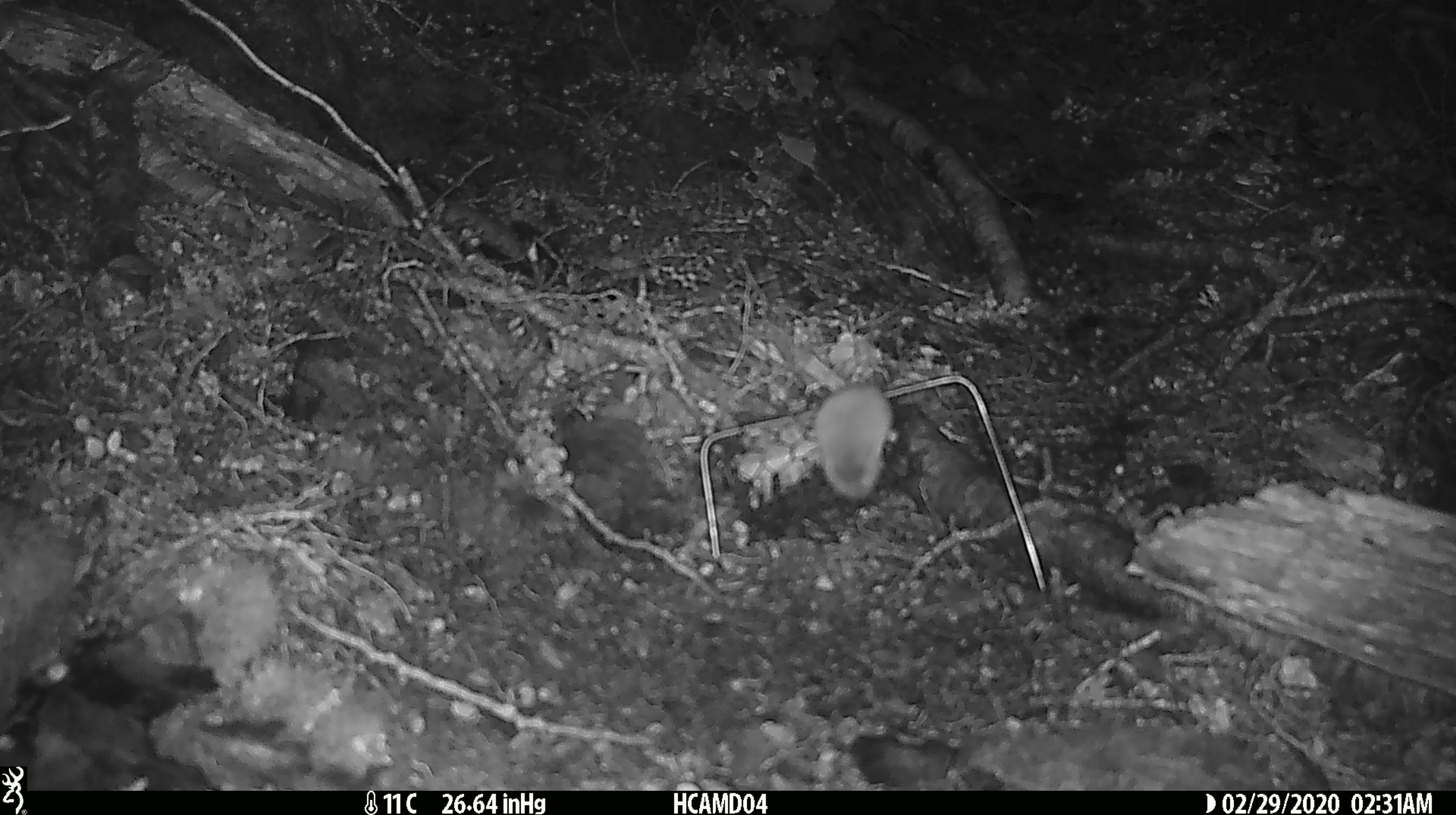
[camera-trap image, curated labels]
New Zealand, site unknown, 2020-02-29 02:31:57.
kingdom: Animalia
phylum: Chordata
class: Mammalia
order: Rodentia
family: Muridae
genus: Mus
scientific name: Mus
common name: mouse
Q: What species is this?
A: Mouse (Mus).